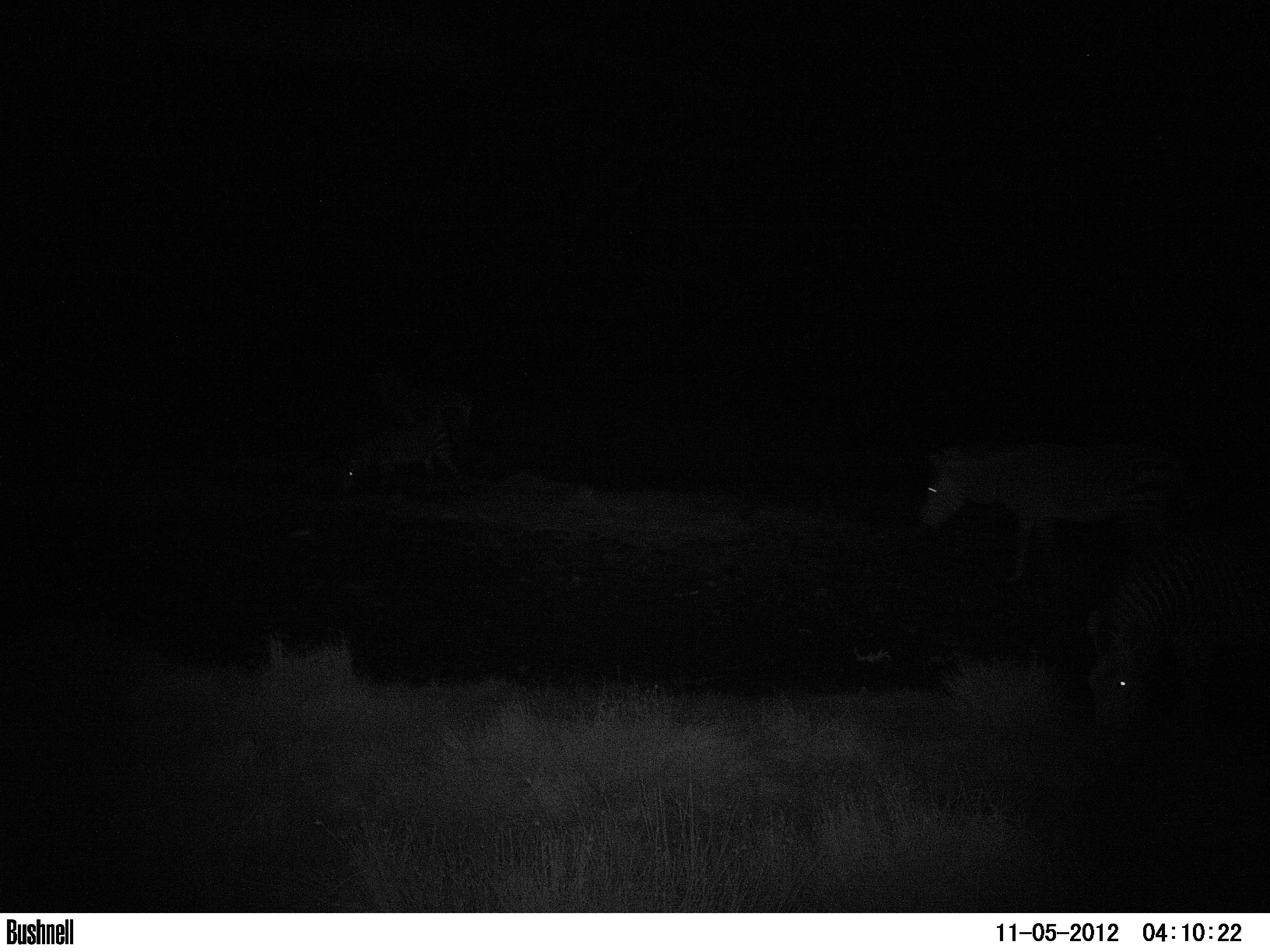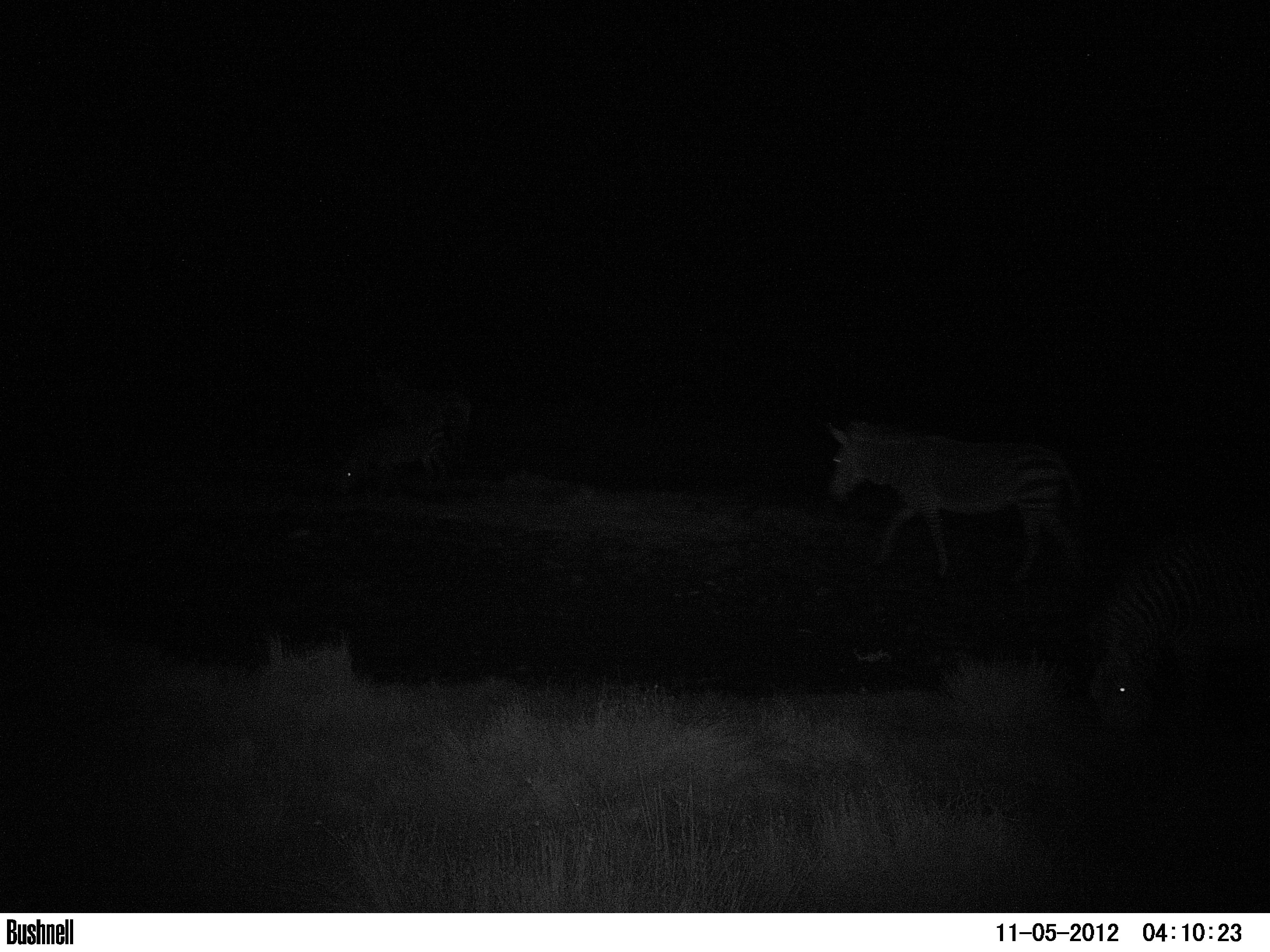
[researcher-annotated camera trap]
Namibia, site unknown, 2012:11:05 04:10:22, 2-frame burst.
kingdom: Animalia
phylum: Chordata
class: Mammalia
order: Perissodactyla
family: Equidae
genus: Equus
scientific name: Equus zebra hartmannae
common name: hartmann's mountain zebra